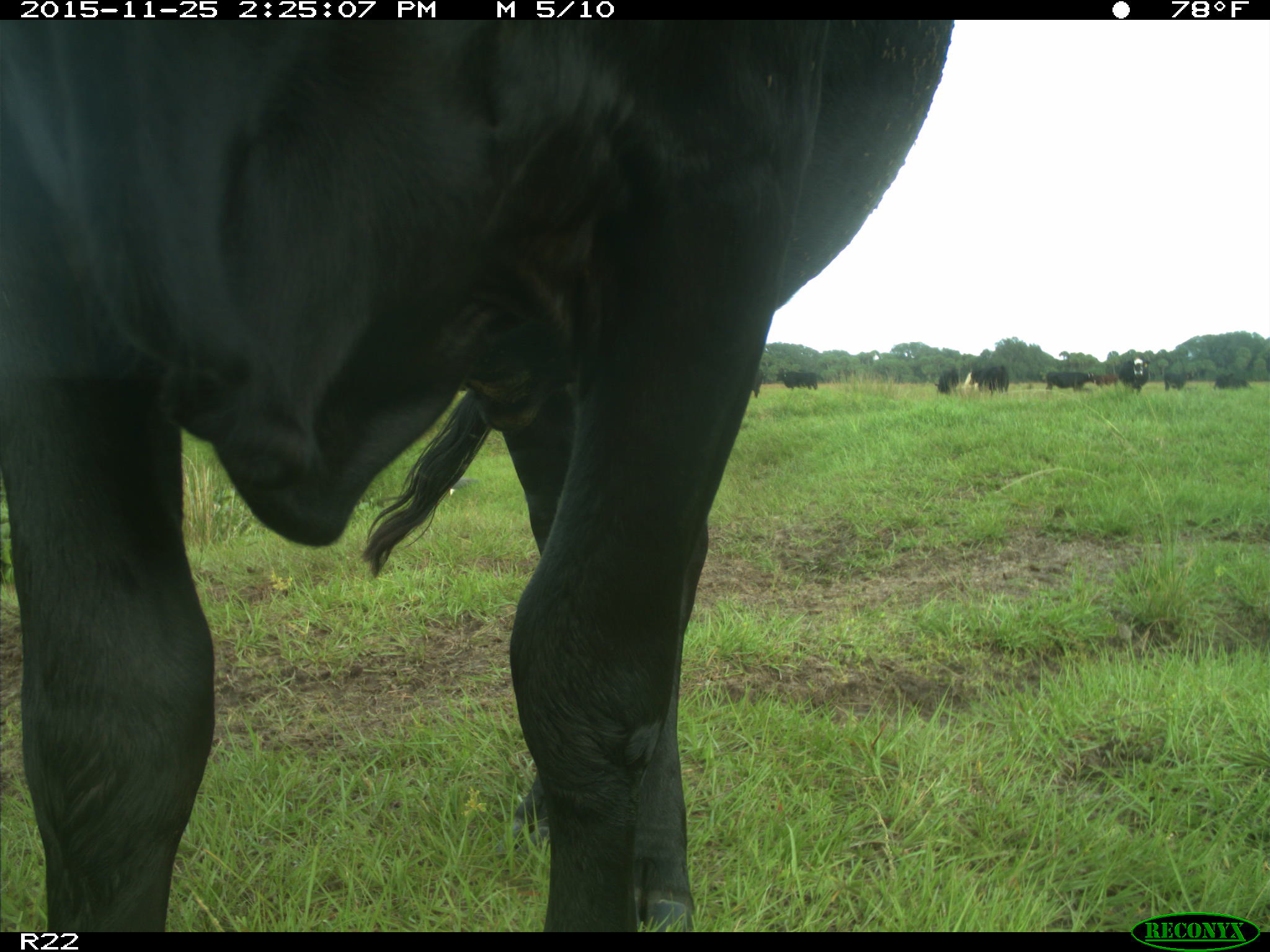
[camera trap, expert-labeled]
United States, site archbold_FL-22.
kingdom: Animalia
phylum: Chordata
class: Mammalia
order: Artiodactyla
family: Bovidae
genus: Bos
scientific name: Bos taurus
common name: domestic cow